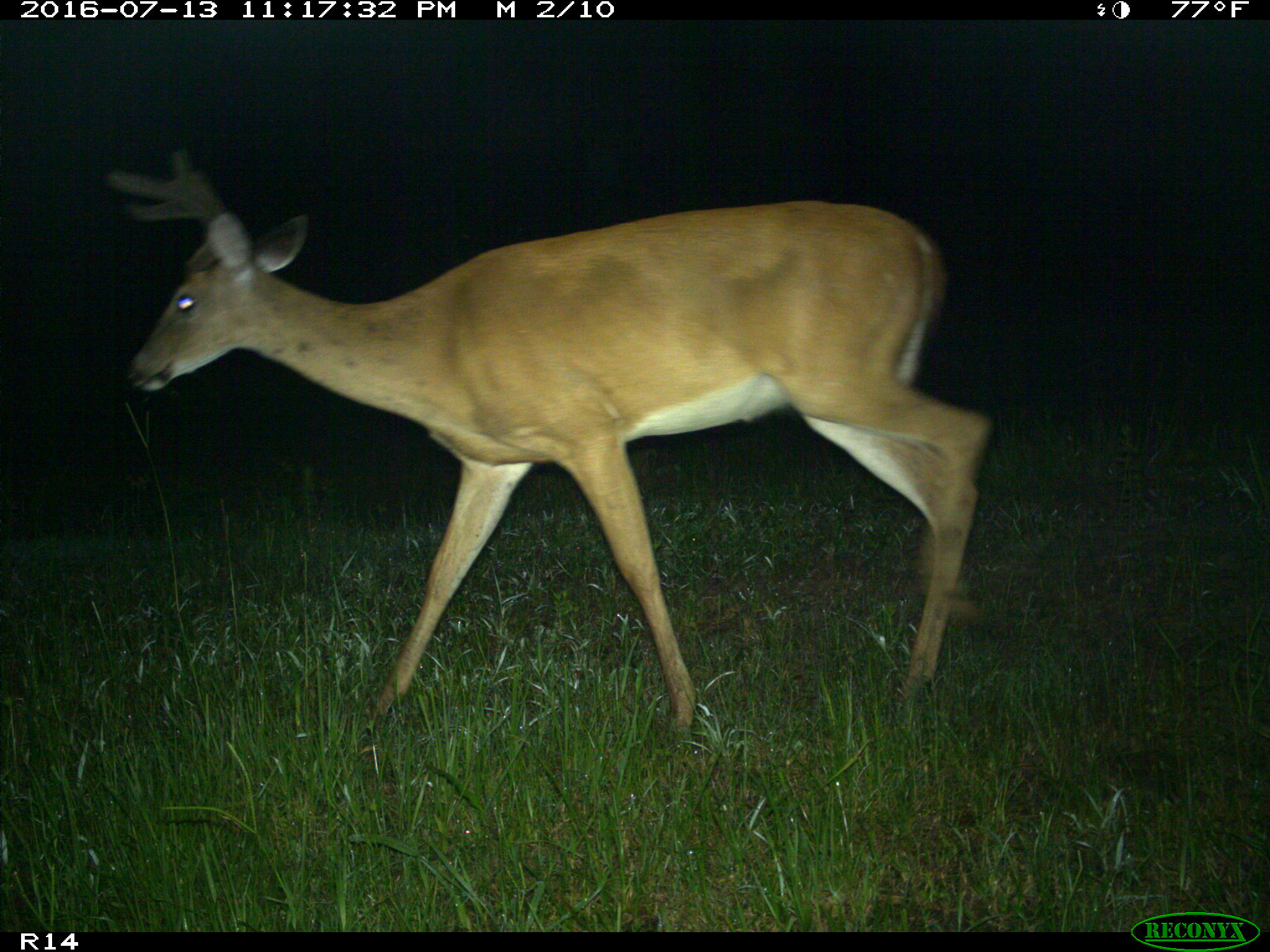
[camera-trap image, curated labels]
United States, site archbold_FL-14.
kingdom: Animalia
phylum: Chordata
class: Mammalia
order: Artiodactyla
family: Cervidae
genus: Odocoileus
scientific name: Odocoileus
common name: deer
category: unidentified deer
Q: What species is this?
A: Unidentified deer (deer) (Odocoileus).